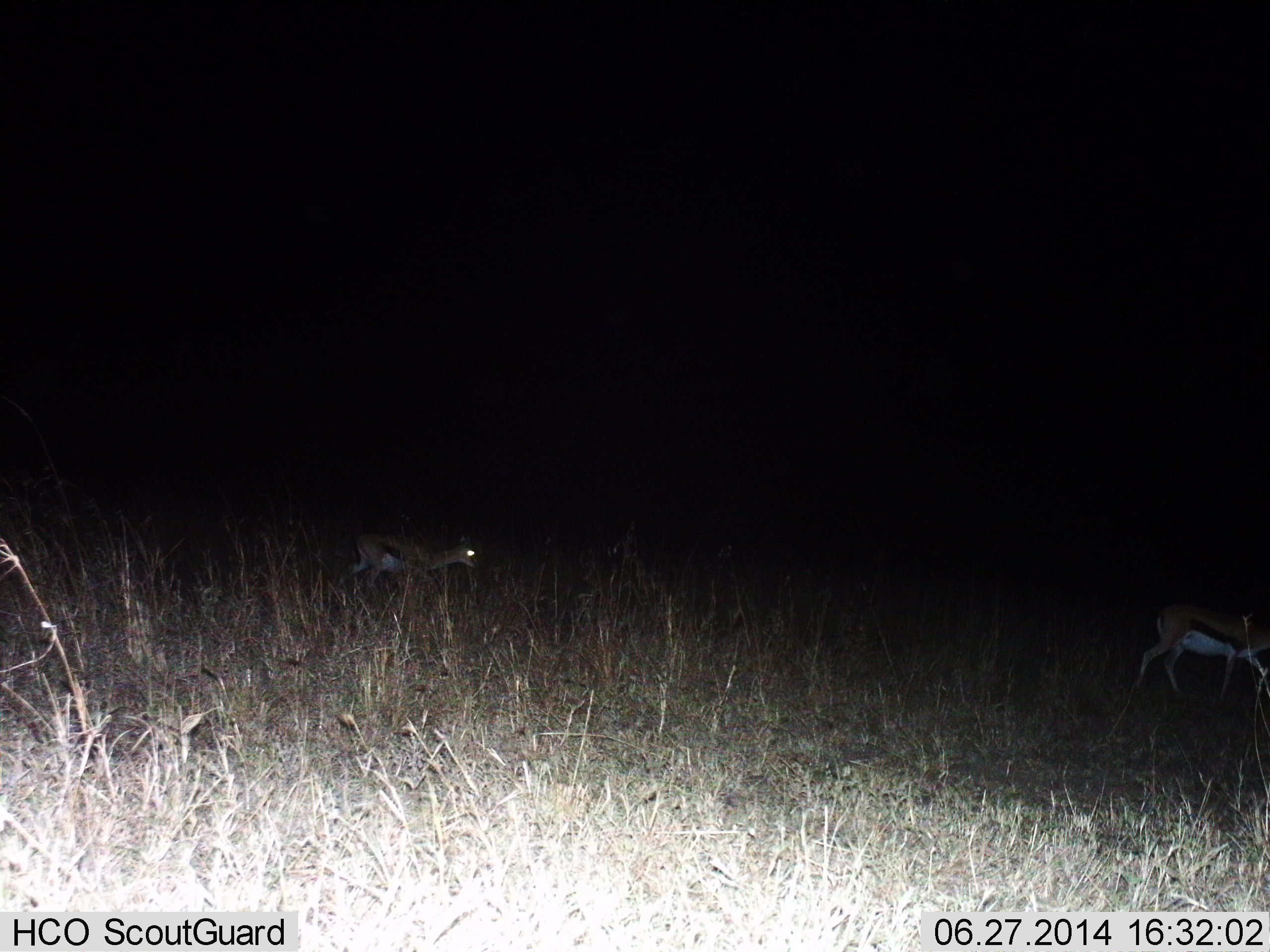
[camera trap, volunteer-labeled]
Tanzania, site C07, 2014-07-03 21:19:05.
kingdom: Animalia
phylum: Chordata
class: Mammalia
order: Artiodactyla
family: Bovidae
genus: Eudorcas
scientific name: Eudorcas thomsonii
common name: thomson's gazelle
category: gazellethomsons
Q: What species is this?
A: Gazellethomsons (thomson's gazelle) (Eudorcas thomsonii).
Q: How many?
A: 2.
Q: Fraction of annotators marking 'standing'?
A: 10%.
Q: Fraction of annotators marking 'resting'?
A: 0%.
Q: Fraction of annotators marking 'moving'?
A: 100%.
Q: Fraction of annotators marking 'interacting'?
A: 0%.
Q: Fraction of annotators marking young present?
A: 30%.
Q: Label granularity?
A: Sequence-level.